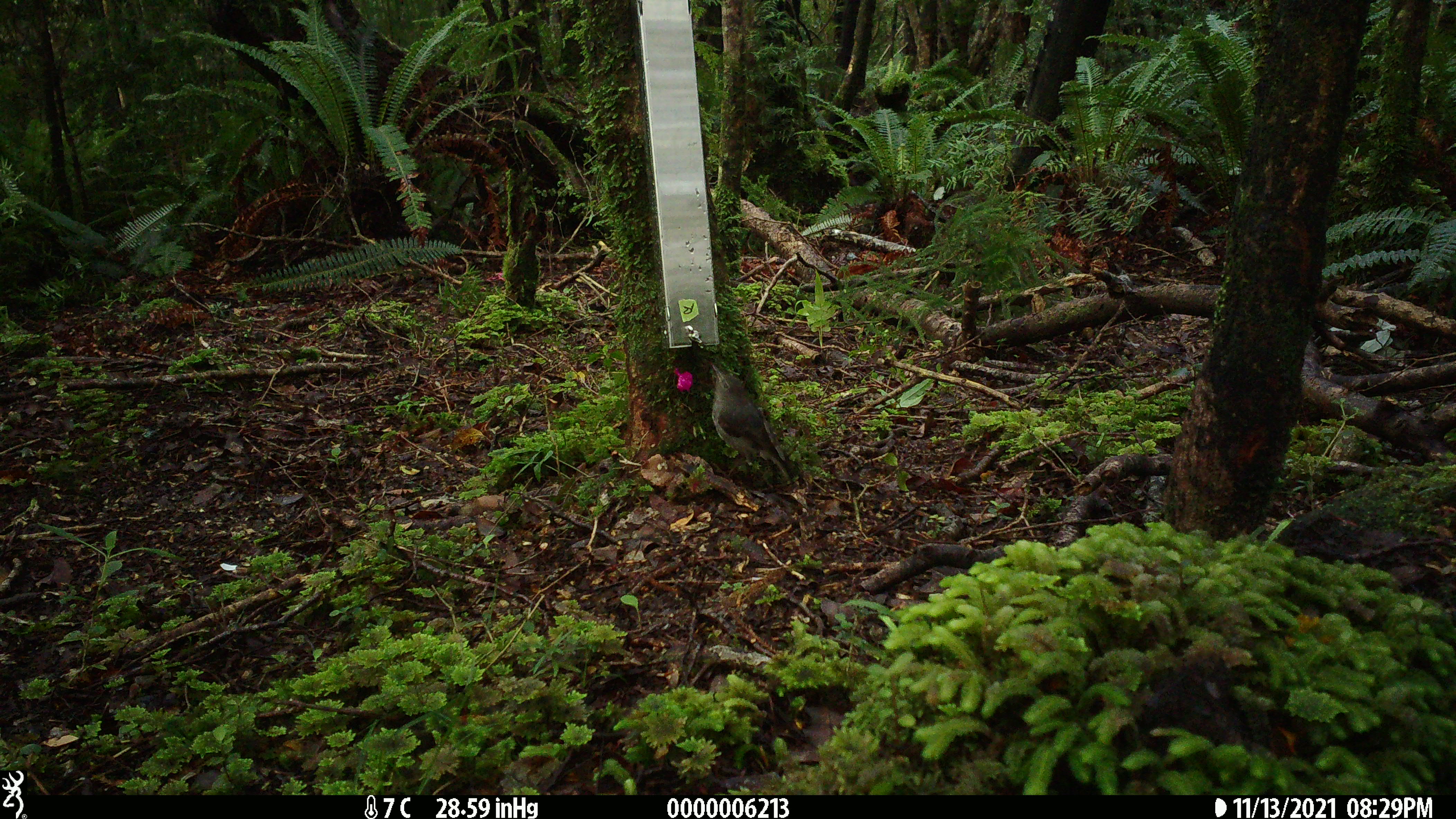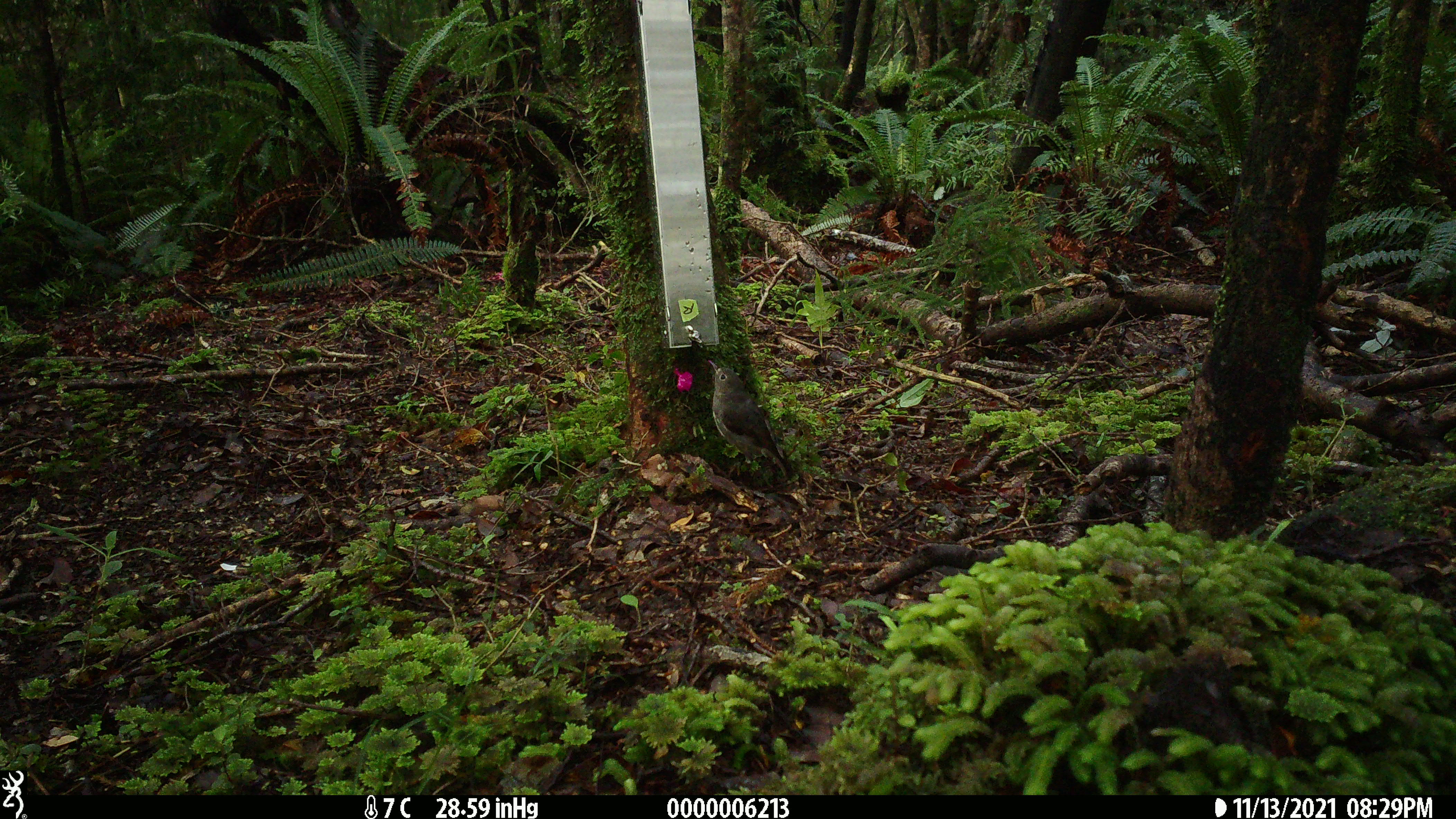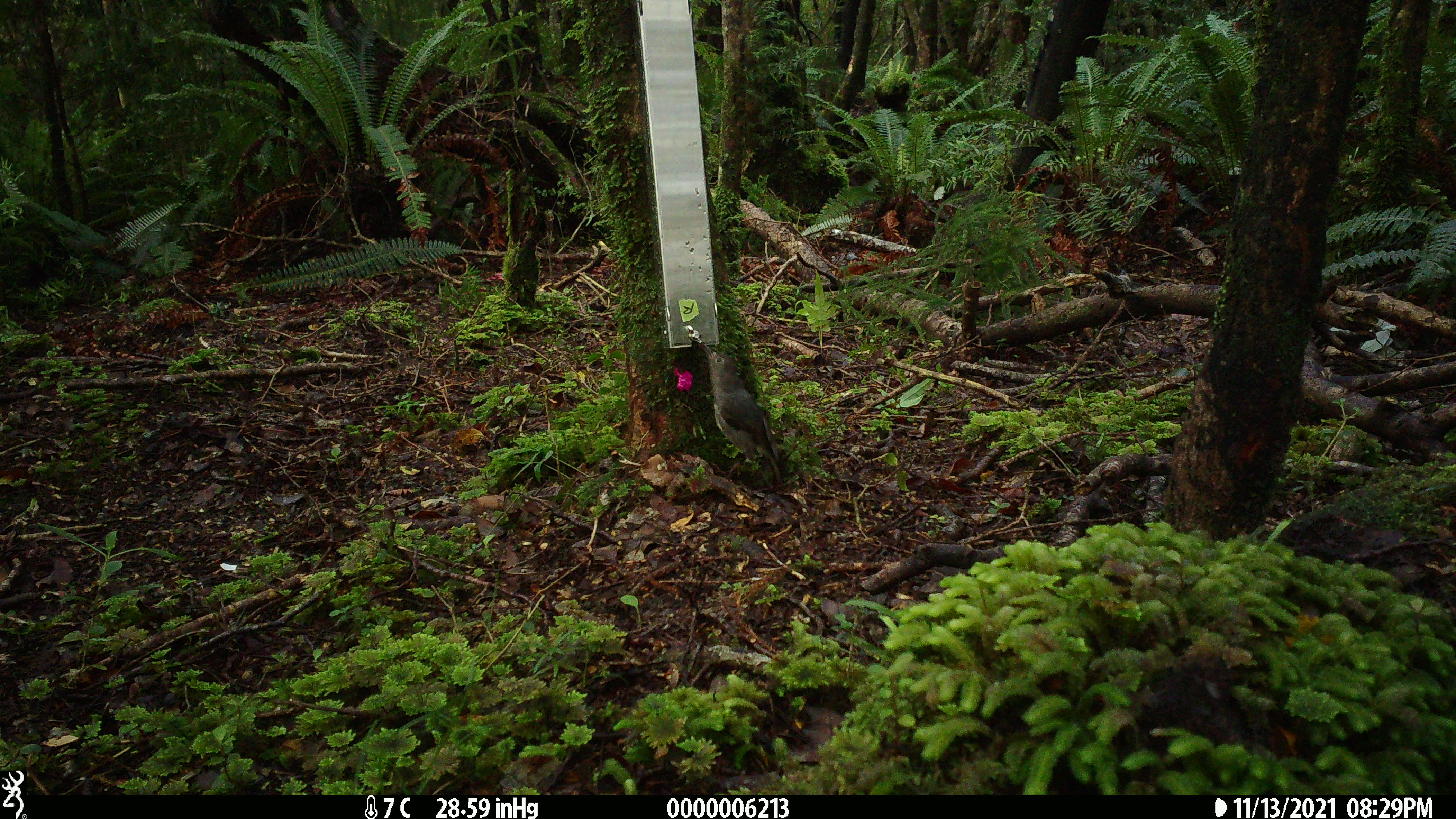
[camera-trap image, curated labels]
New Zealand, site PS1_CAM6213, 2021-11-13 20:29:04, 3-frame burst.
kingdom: Animalia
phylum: Chordata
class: Aves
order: Passeriformes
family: Petroicidae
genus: Petroica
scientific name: Petroica australis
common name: new zealand robin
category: robin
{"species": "robin (new zealand robin) (Petroica australis)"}